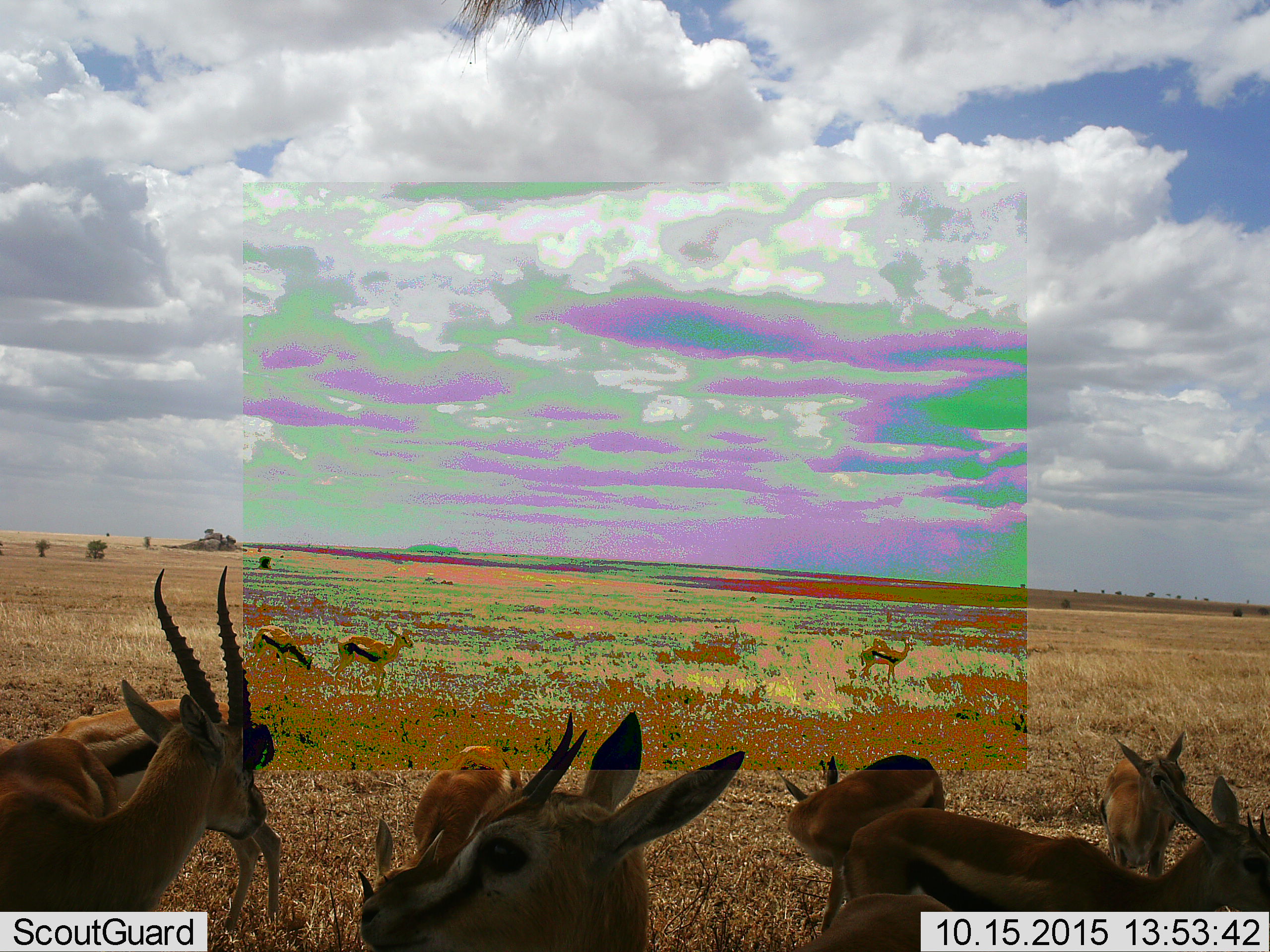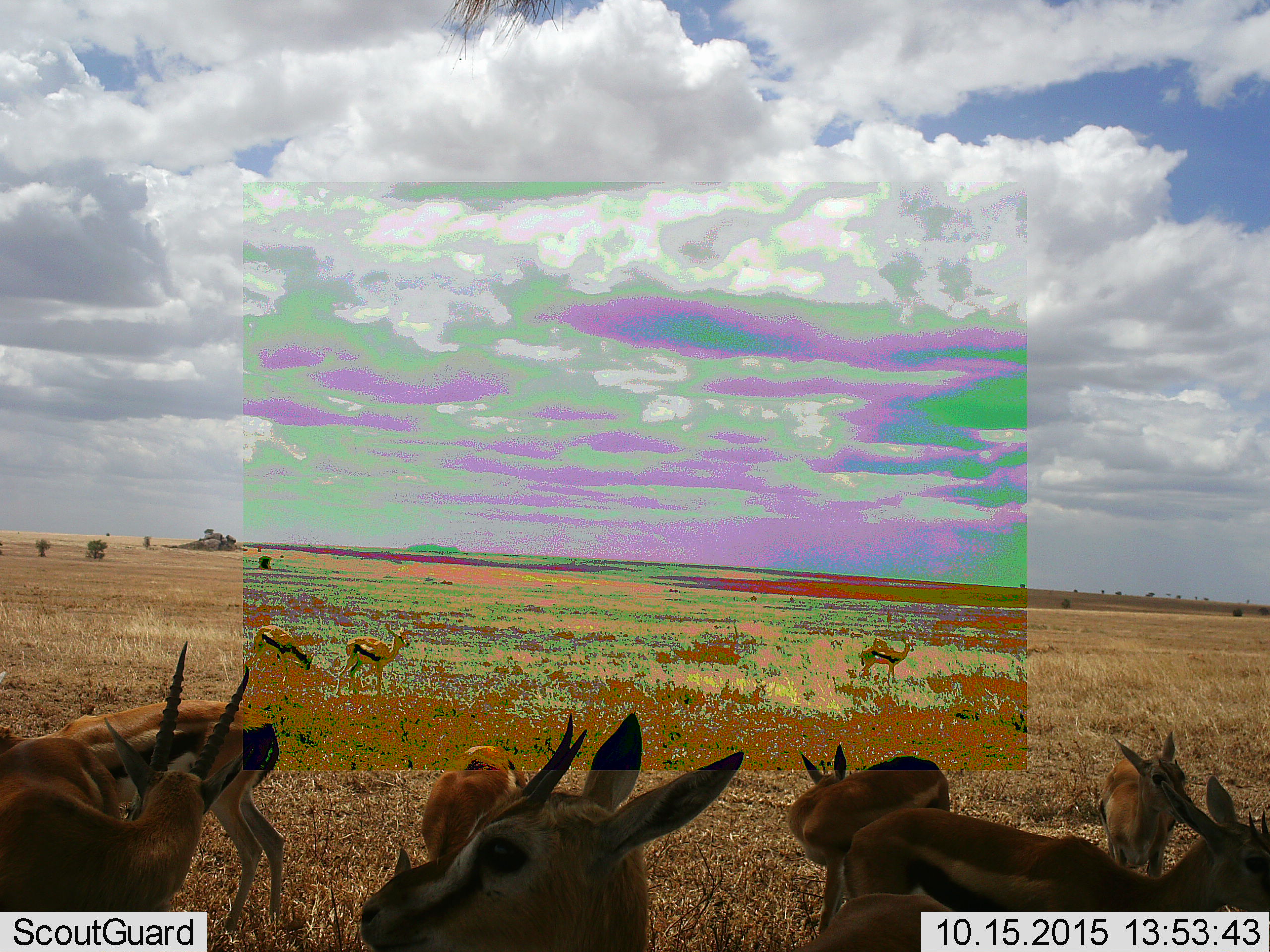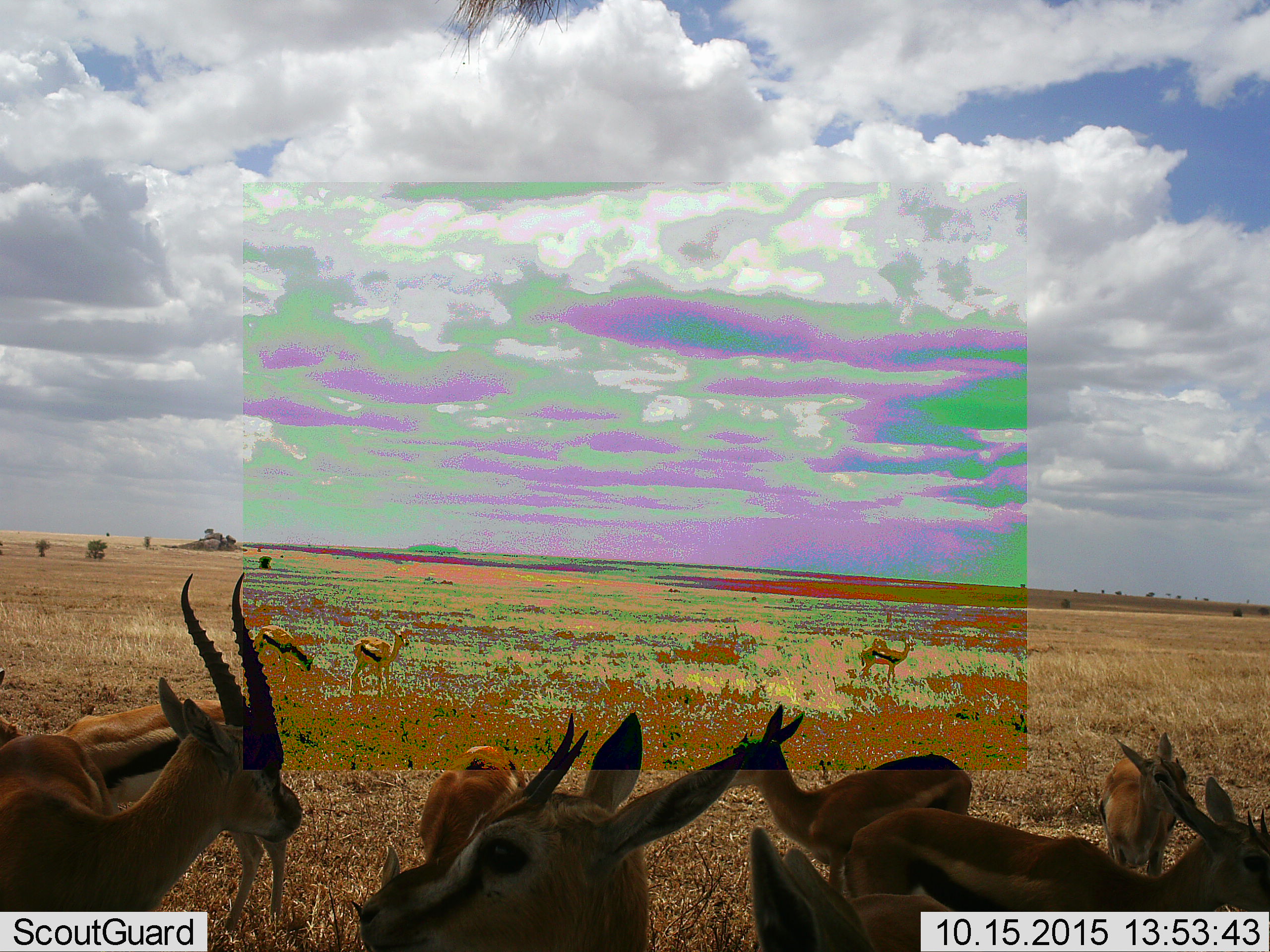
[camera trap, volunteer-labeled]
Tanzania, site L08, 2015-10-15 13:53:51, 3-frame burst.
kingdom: Animalia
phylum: Chordata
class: Mammalia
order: Artiodactyla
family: Bovidae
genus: Eudorcas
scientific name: Eudorcas thomsonii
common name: thomson's gazelle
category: gazellethomsons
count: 11-50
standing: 100%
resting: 0%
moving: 22%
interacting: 22%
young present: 44%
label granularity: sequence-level